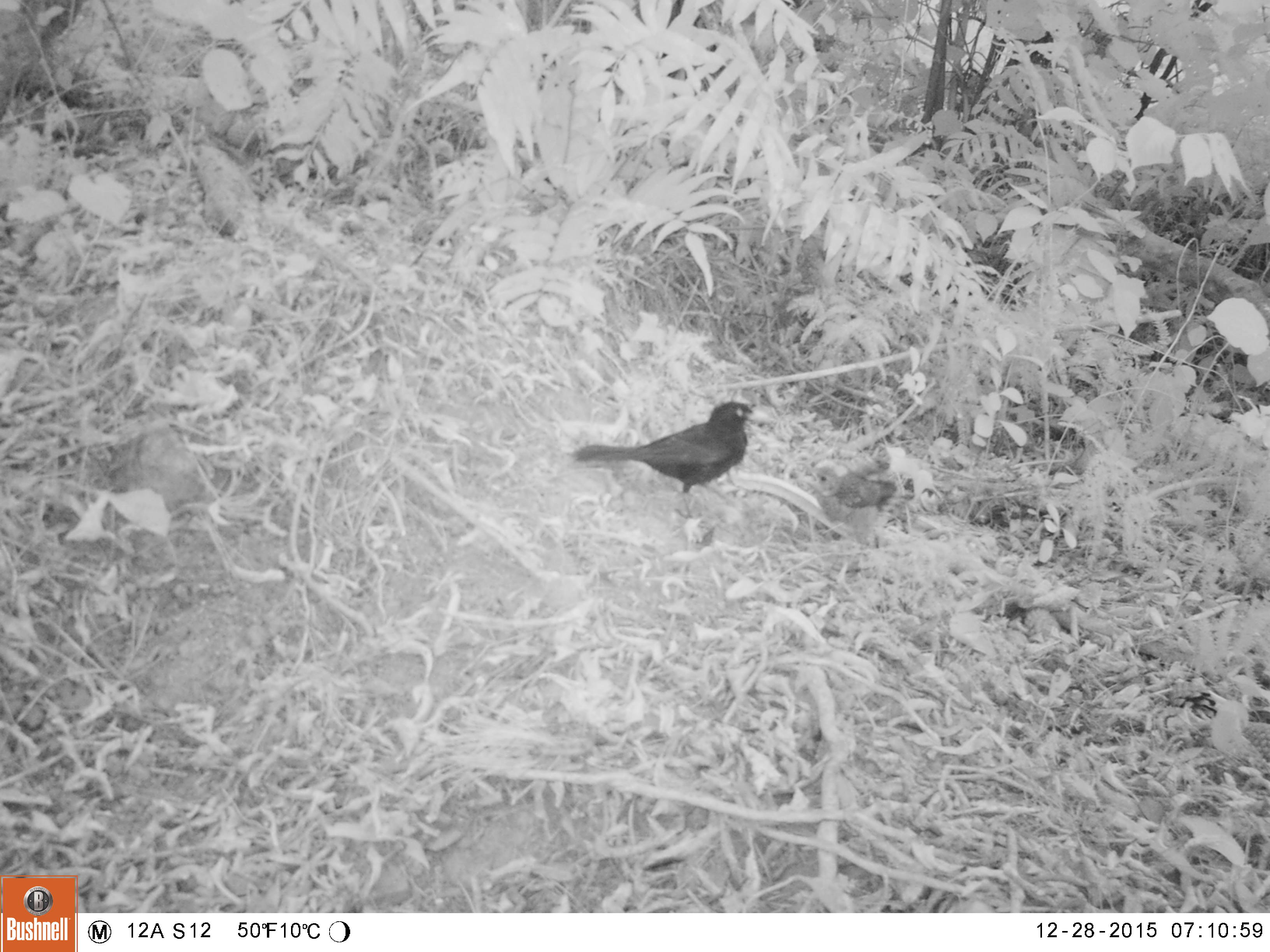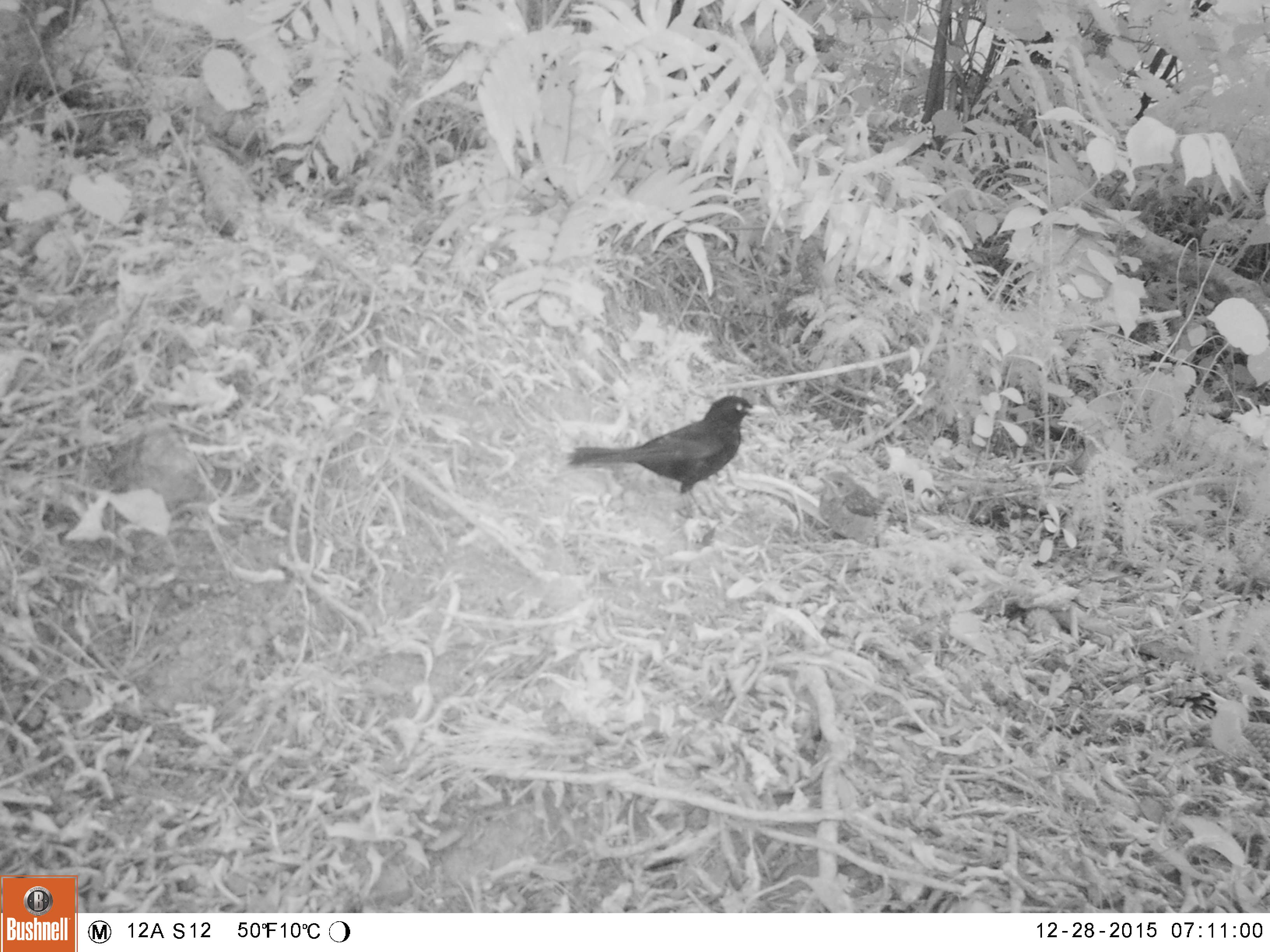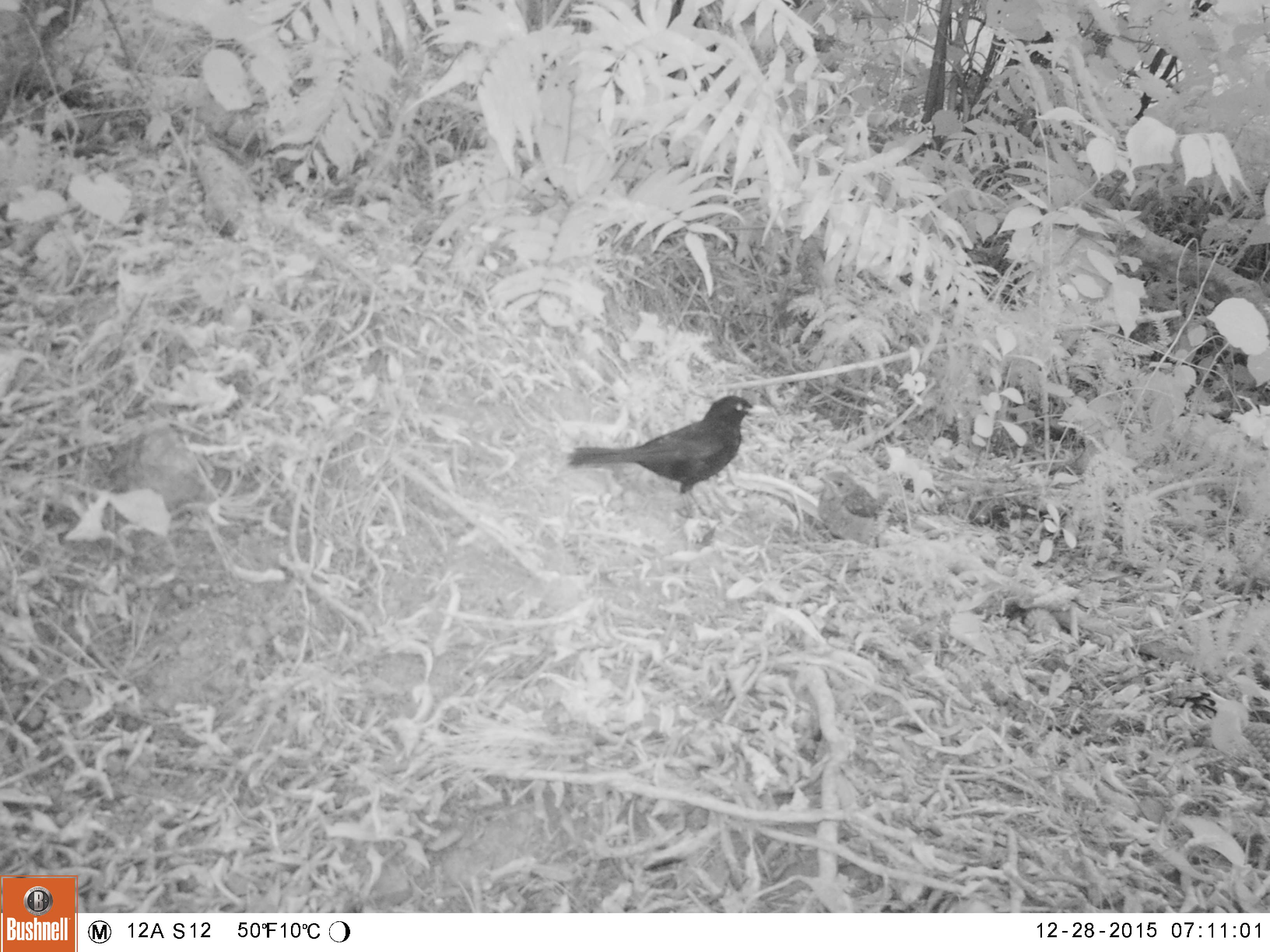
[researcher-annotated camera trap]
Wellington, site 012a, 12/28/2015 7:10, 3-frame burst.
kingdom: Animalia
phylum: Chordata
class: Aves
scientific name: Aves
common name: bird